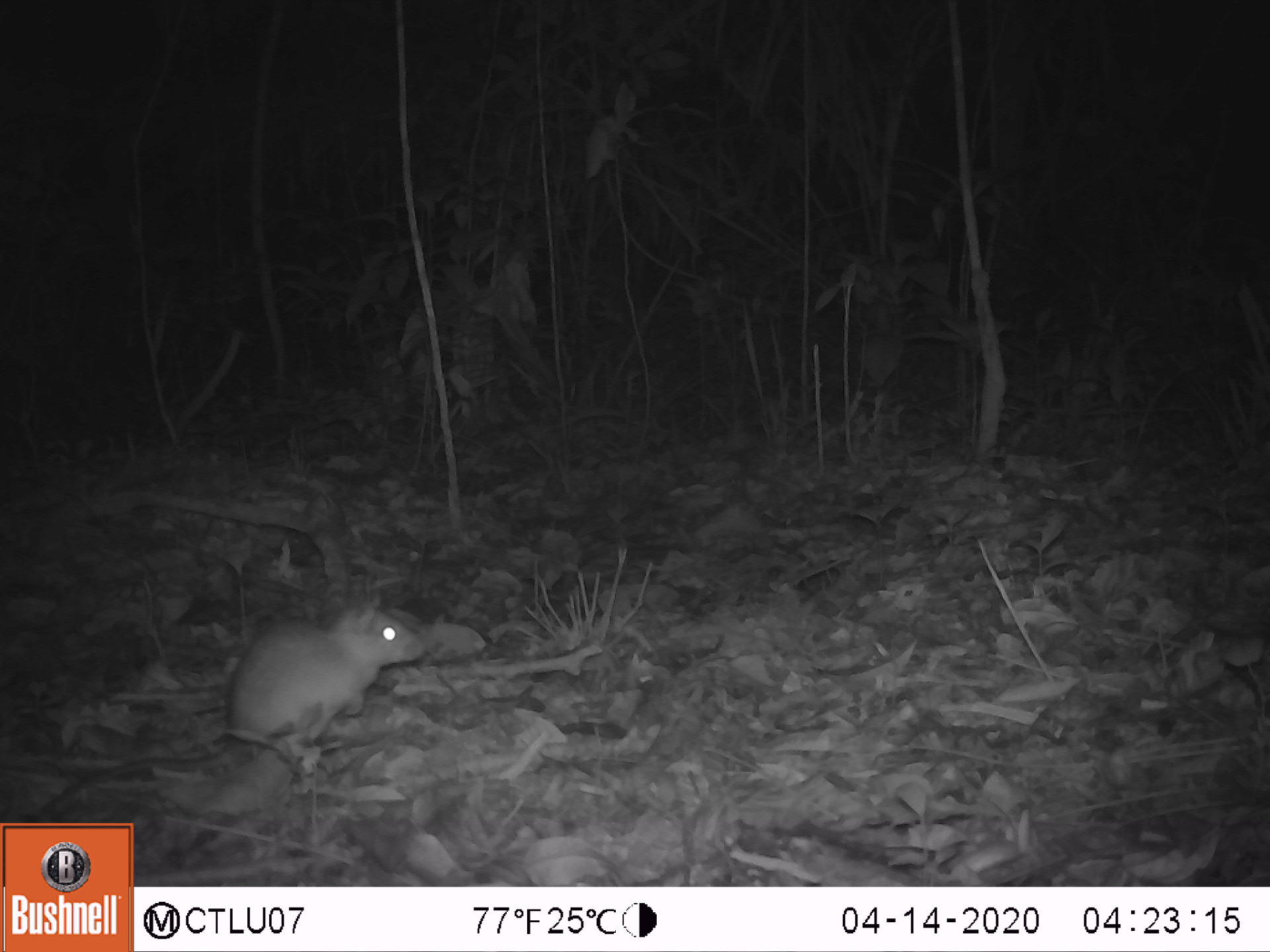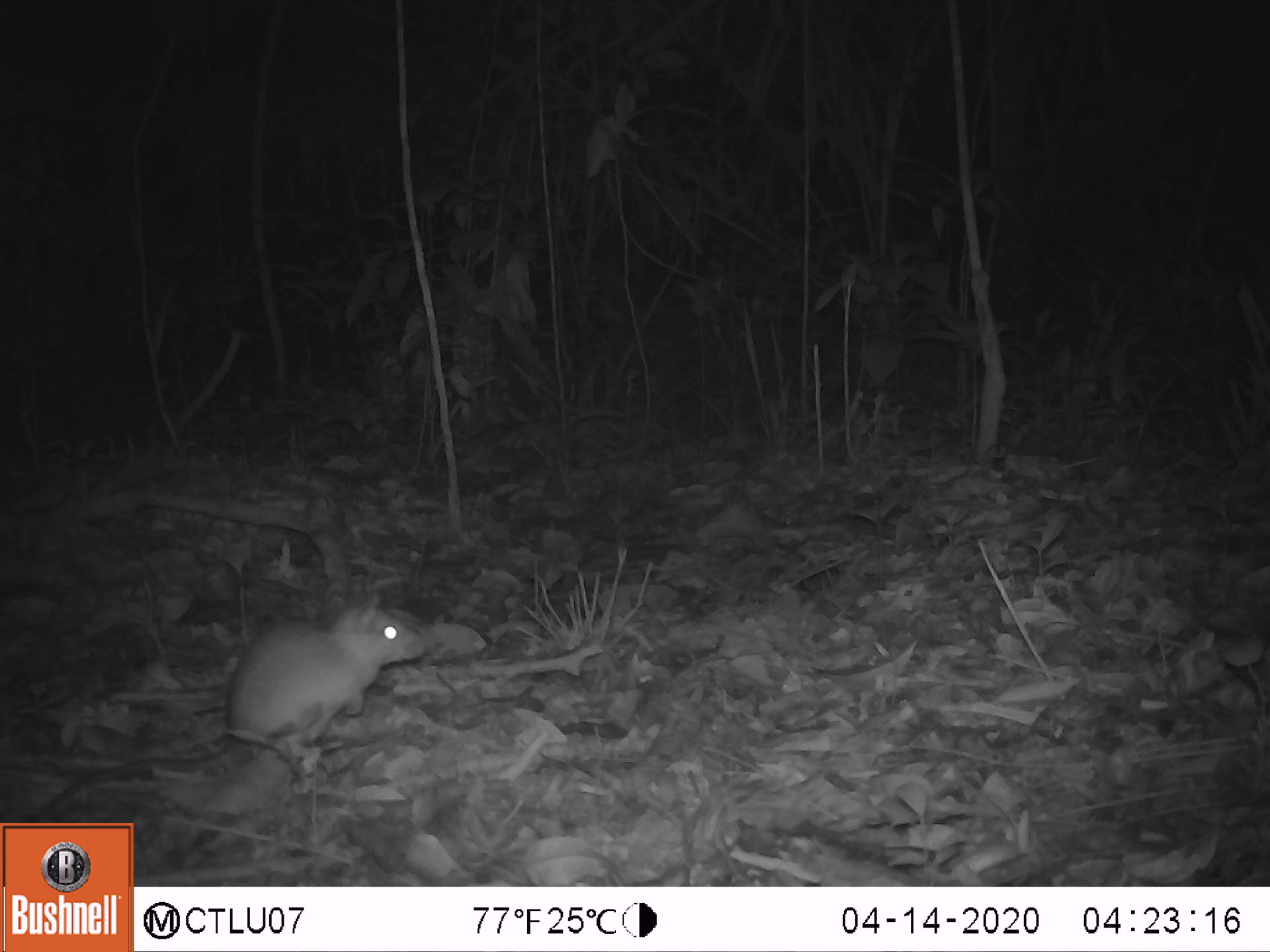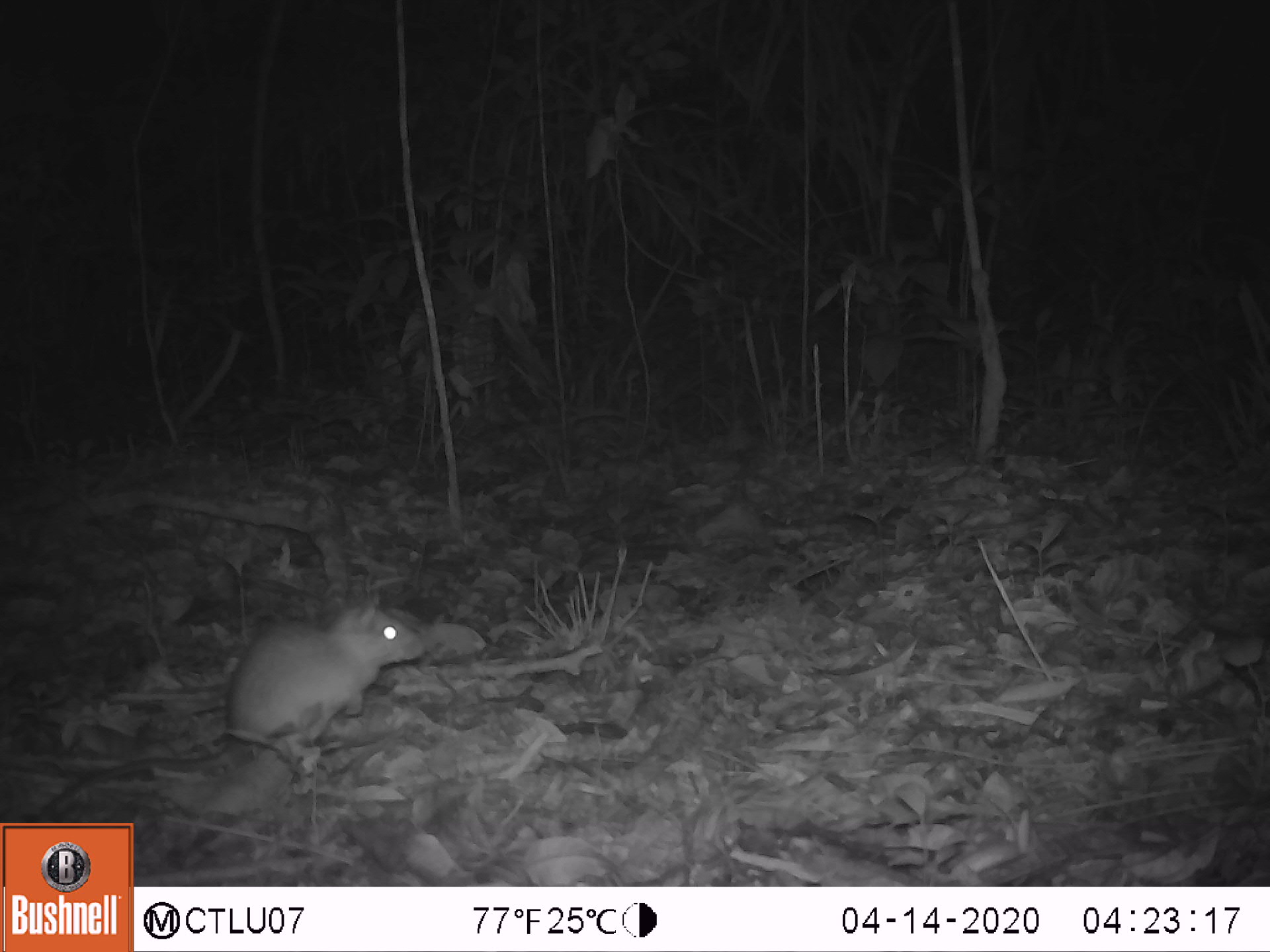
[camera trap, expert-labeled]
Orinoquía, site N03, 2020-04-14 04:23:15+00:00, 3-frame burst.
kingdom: Animalia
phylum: Chordata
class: Mammalia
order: Rodentia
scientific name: Rodentia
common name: rodent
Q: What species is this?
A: Rodent (Rodentia).